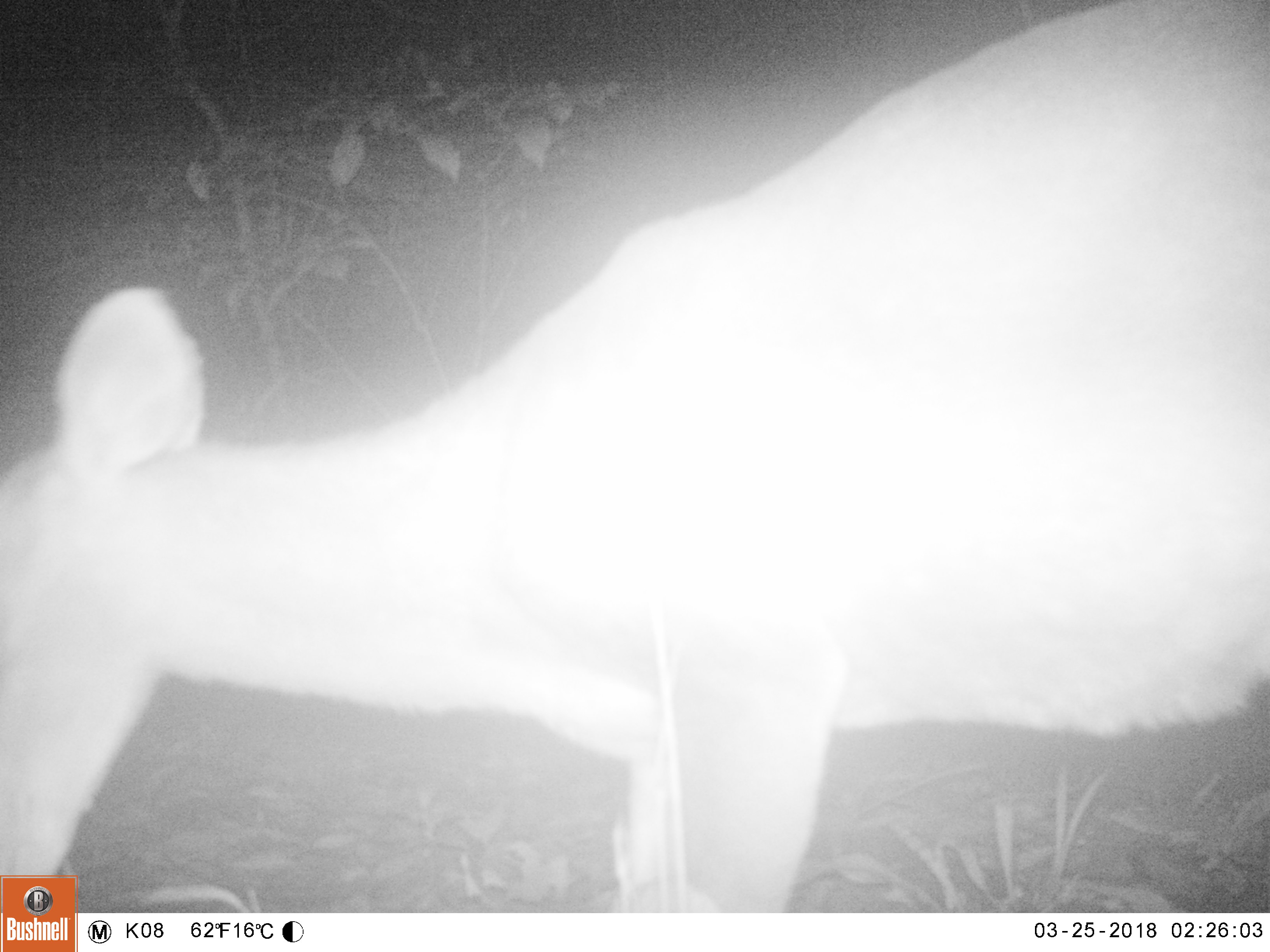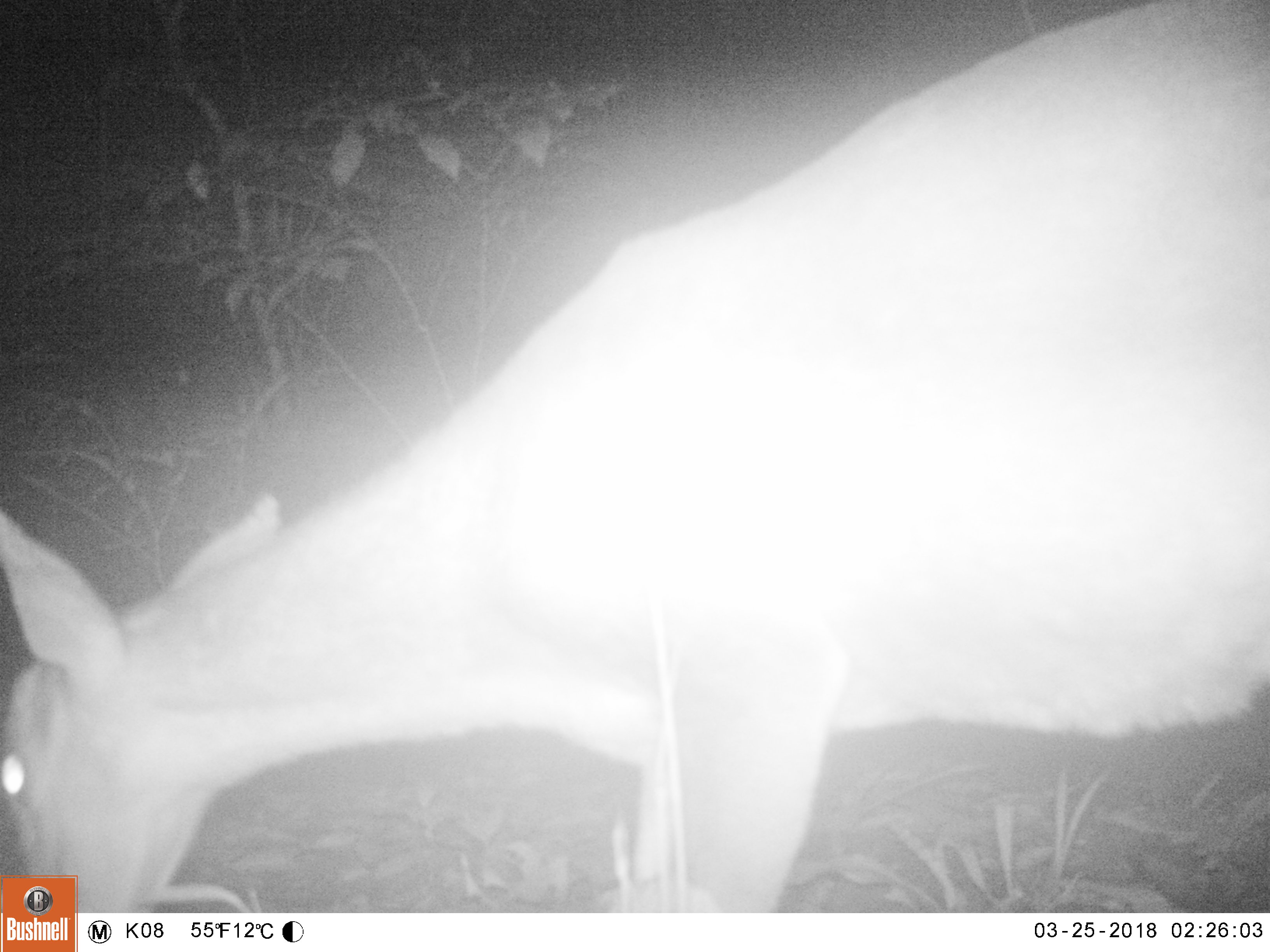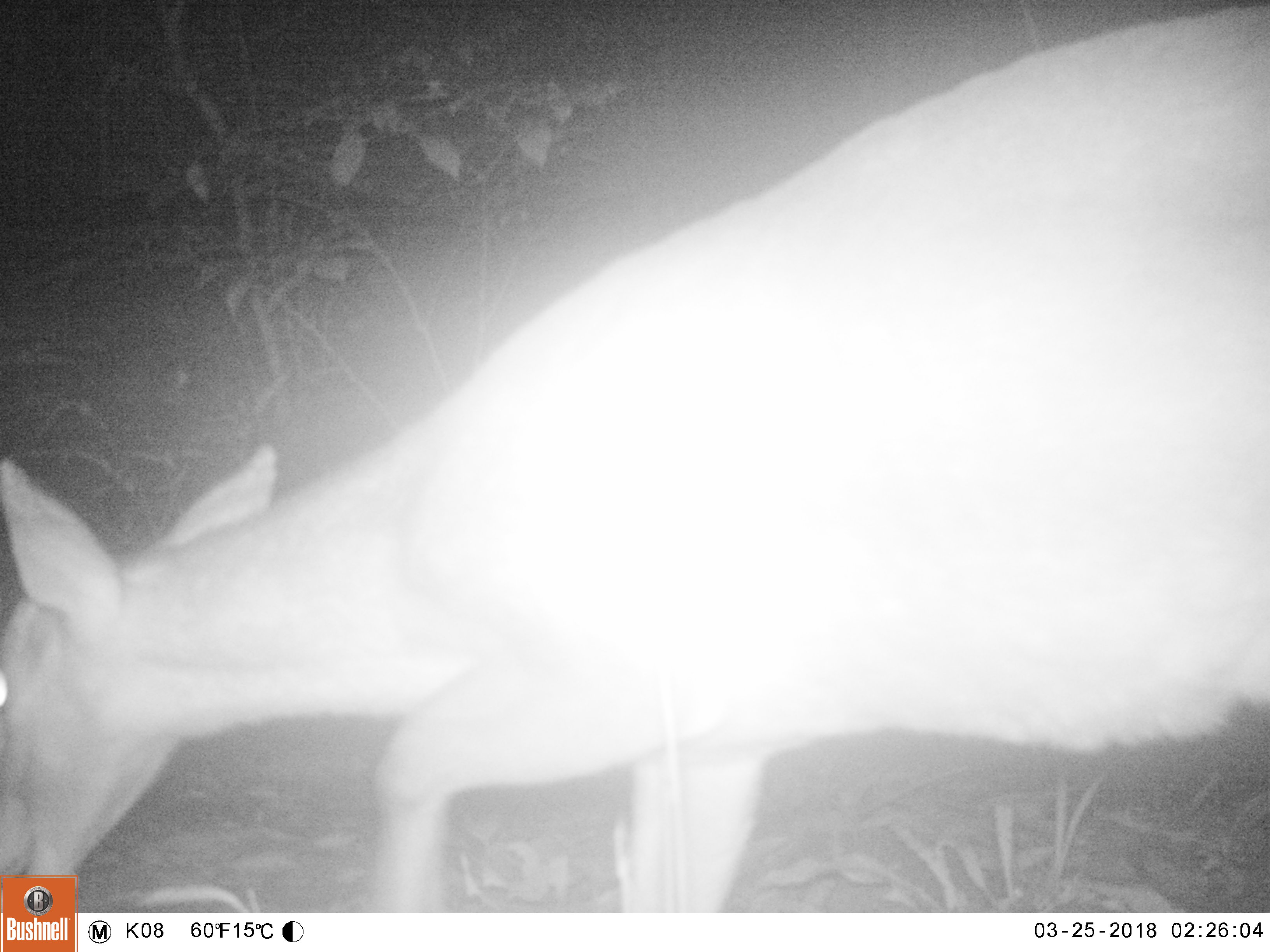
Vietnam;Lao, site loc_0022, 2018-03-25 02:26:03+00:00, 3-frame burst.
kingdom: Animalia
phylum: Chordata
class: Mammalia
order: Artiodactyla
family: Cervidae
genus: Muntiacus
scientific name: Muntiacus vuquangensis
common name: large-antlered muntjac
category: large antlered muntjac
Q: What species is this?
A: Large antlered muntjac (large-antlered muntjac) (Muntiacus vuquangensis).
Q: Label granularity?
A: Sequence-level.